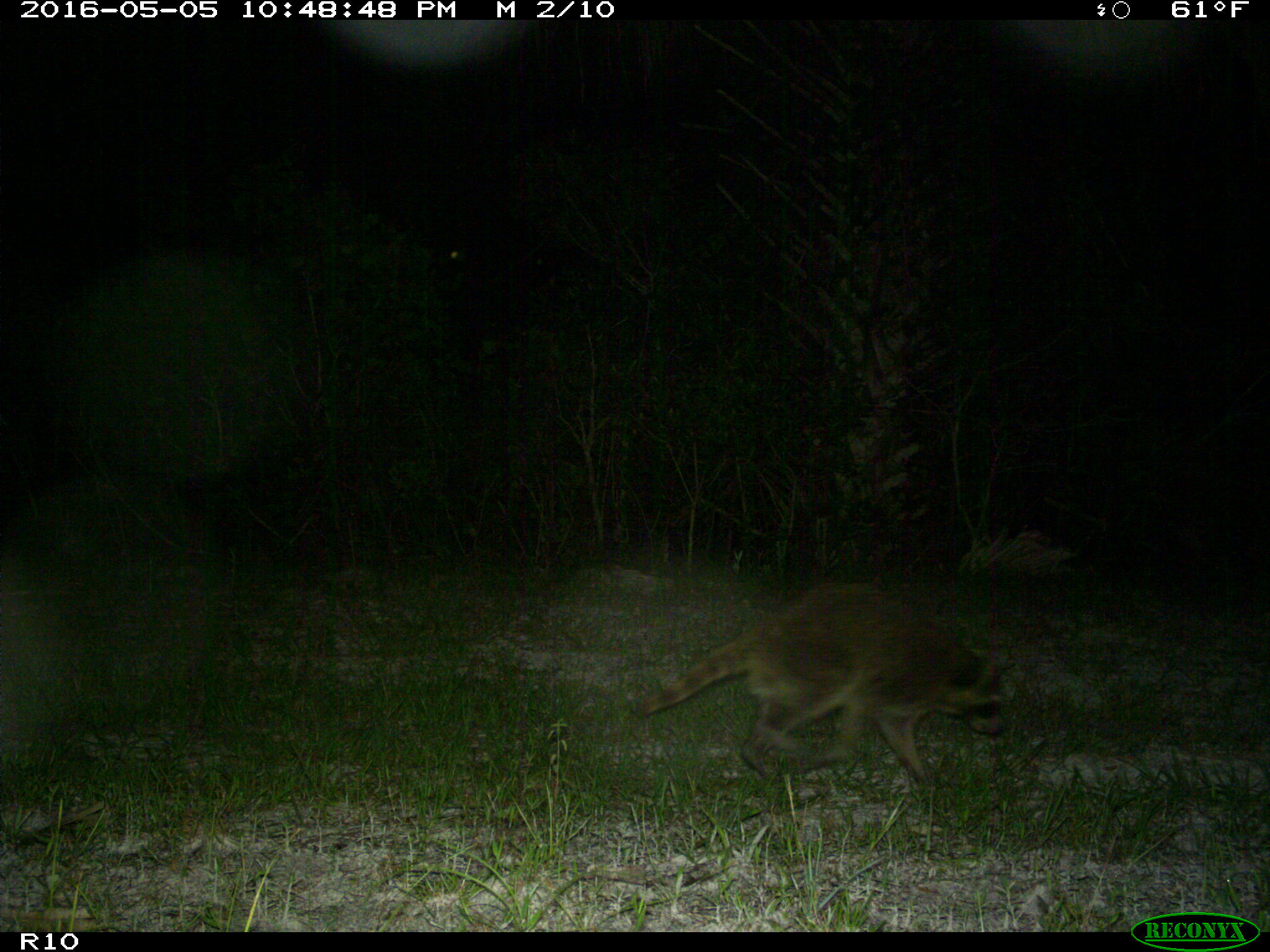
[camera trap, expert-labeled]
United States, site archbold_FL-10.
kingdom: Animalia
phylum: Chordata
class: Mammalia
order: Carnivora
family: Procyonidae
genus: Procyon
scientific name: Procyon lotor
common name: common raccoon